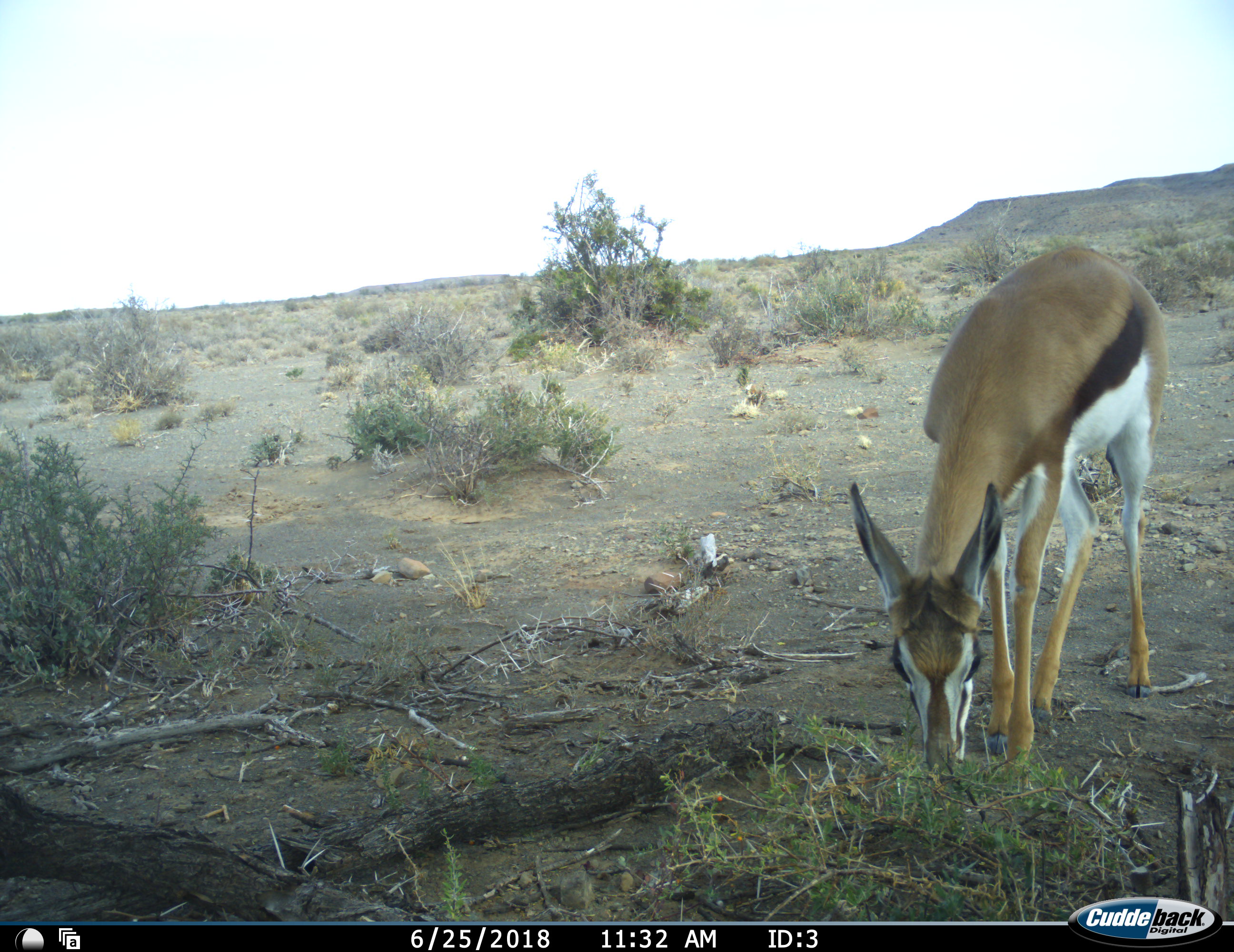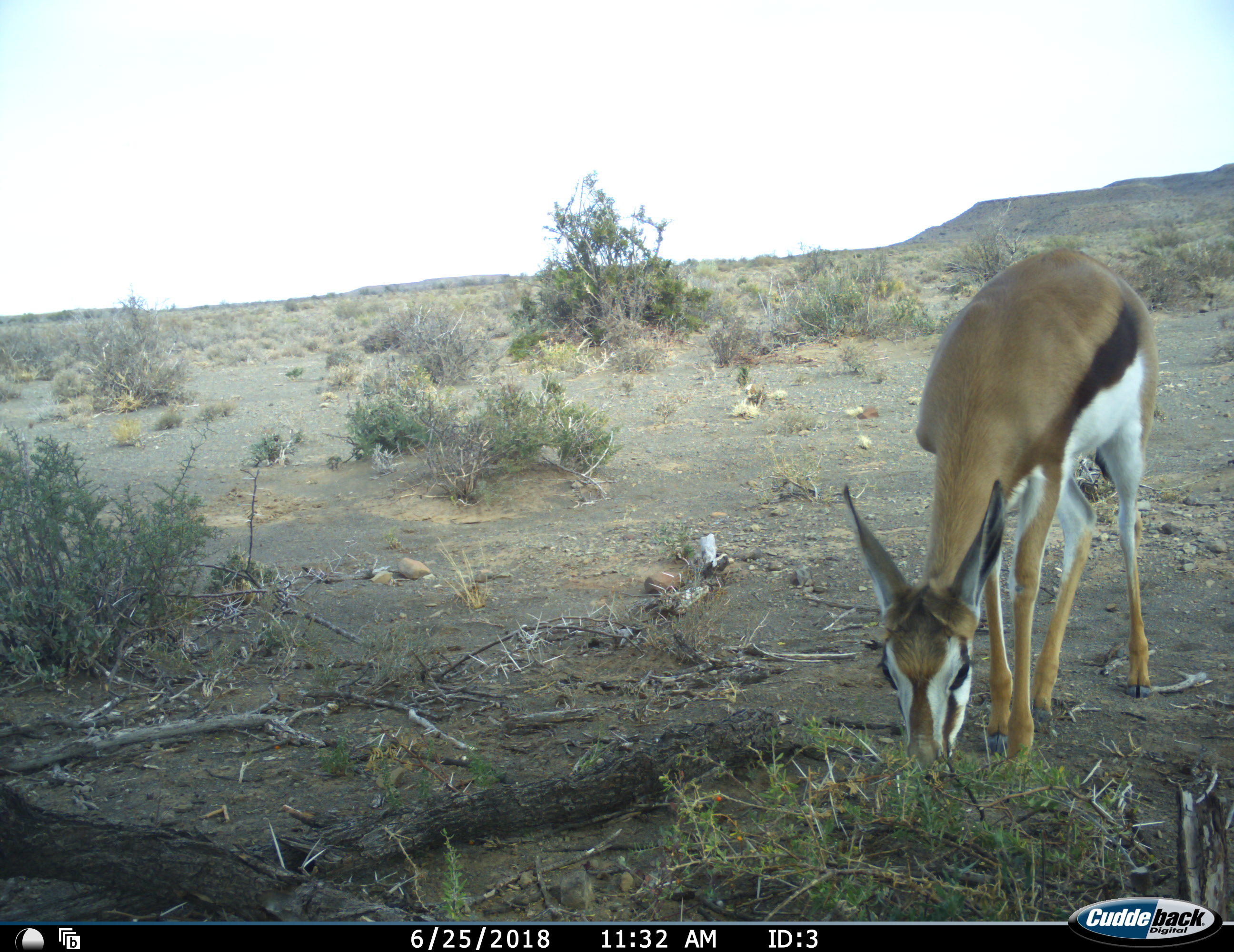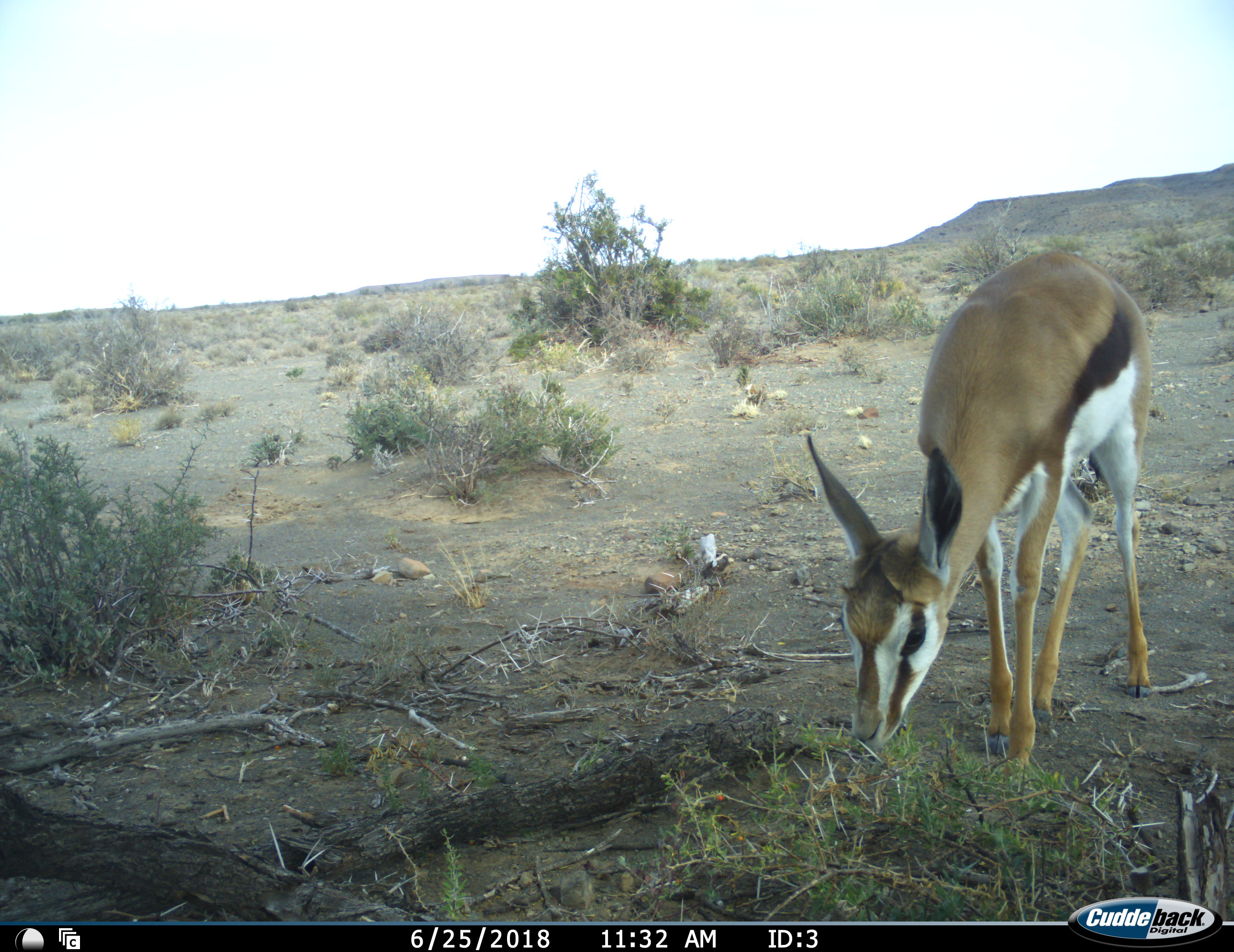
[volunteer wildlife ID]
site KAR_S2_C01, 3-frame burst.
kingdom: Animalia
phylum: Chordata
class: Mammalia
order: Artiodactyla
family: Bovidae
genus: Antidorcas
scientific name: Antidorcas marsupialis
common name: springbok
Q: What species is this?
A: Springbok (Antidorcas marsupialis).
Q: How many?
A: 1.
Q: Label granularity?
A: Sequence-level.